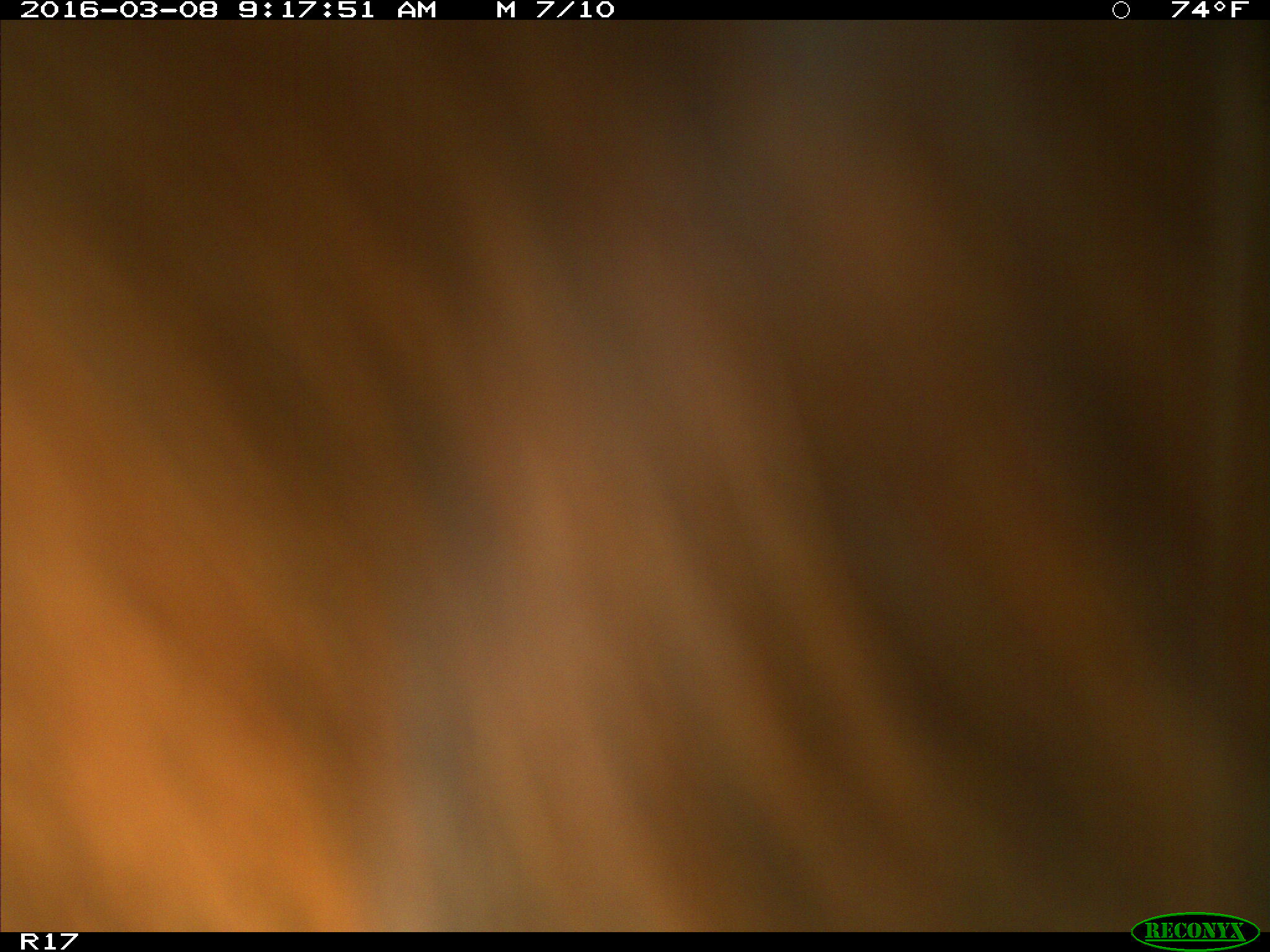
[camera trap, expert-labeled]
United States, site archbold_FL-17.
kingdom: Animalia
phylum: Chordata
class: Mammalia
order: Artiodactyla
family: Bovidae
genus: Bos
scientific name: Bos taurus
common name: domestic cow